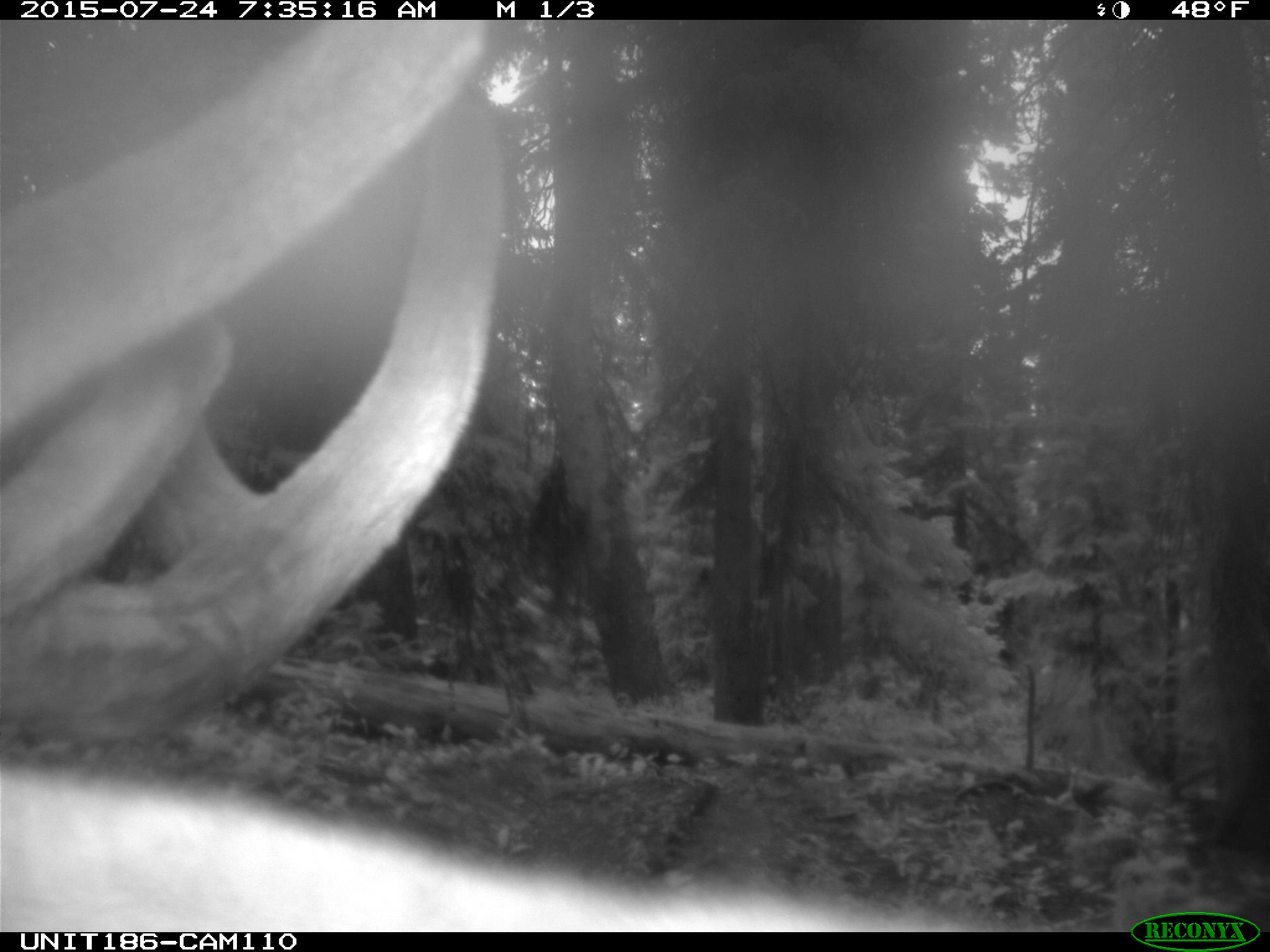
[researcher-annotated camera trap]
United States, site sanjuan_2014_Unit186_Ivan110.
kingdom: Animalia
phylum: Chordata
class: Mammalia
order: Artiodactyla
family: Cervidae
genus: Cervus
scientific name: Cervus elaphus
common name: red deer